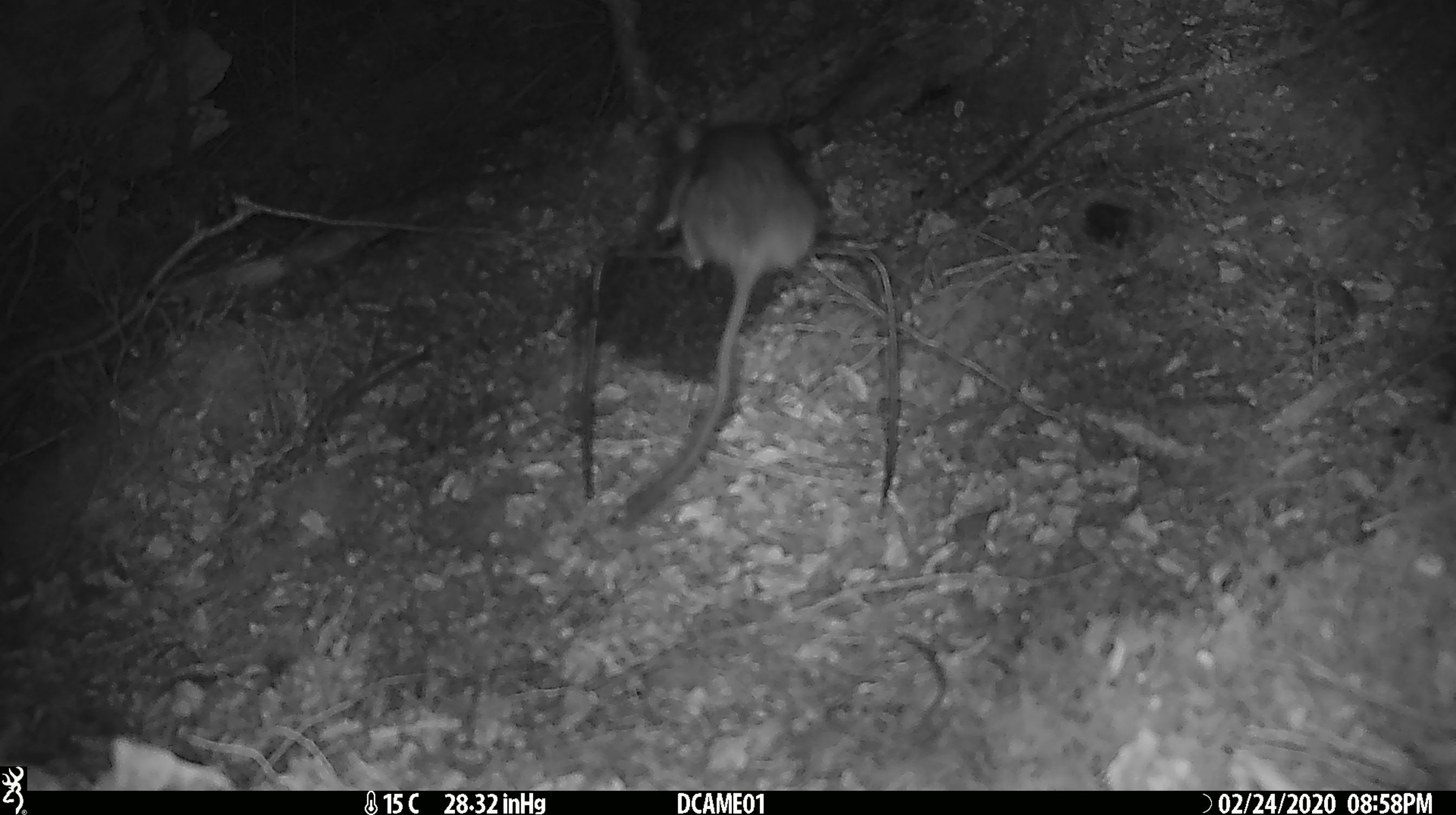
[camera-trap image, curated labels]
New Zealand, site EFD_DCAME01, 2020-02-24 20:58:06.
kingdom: Animalia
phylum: Chordata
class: Mammalia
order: Rodentia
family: Muridae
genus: Rattus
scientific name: Rattus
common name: rat